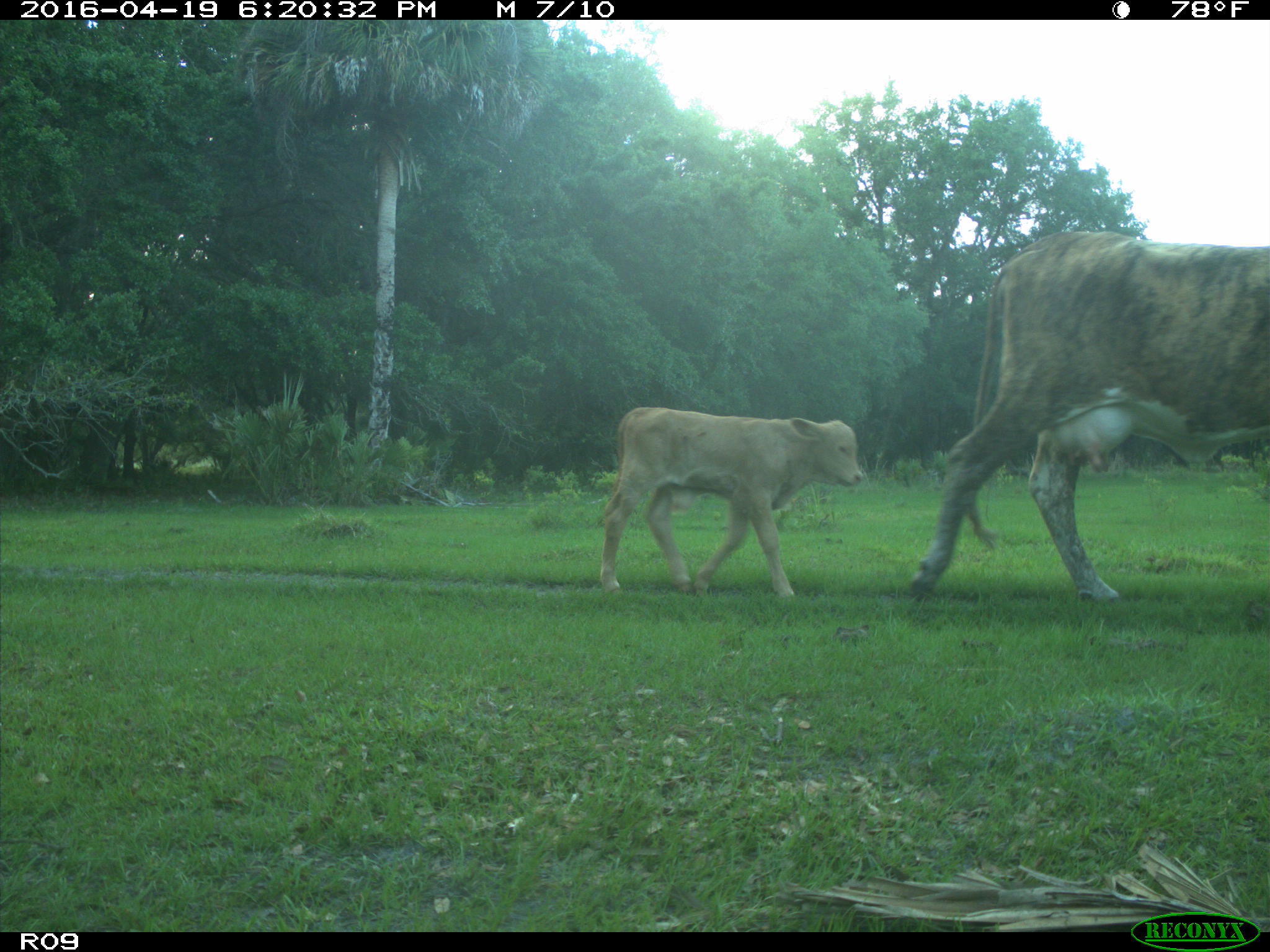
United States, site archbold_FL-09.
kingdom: Animalia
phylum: Chordata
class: Mammalia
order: Artiodactyla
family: Bovidae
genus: Bos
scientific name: Bos taurus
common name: domestic cow